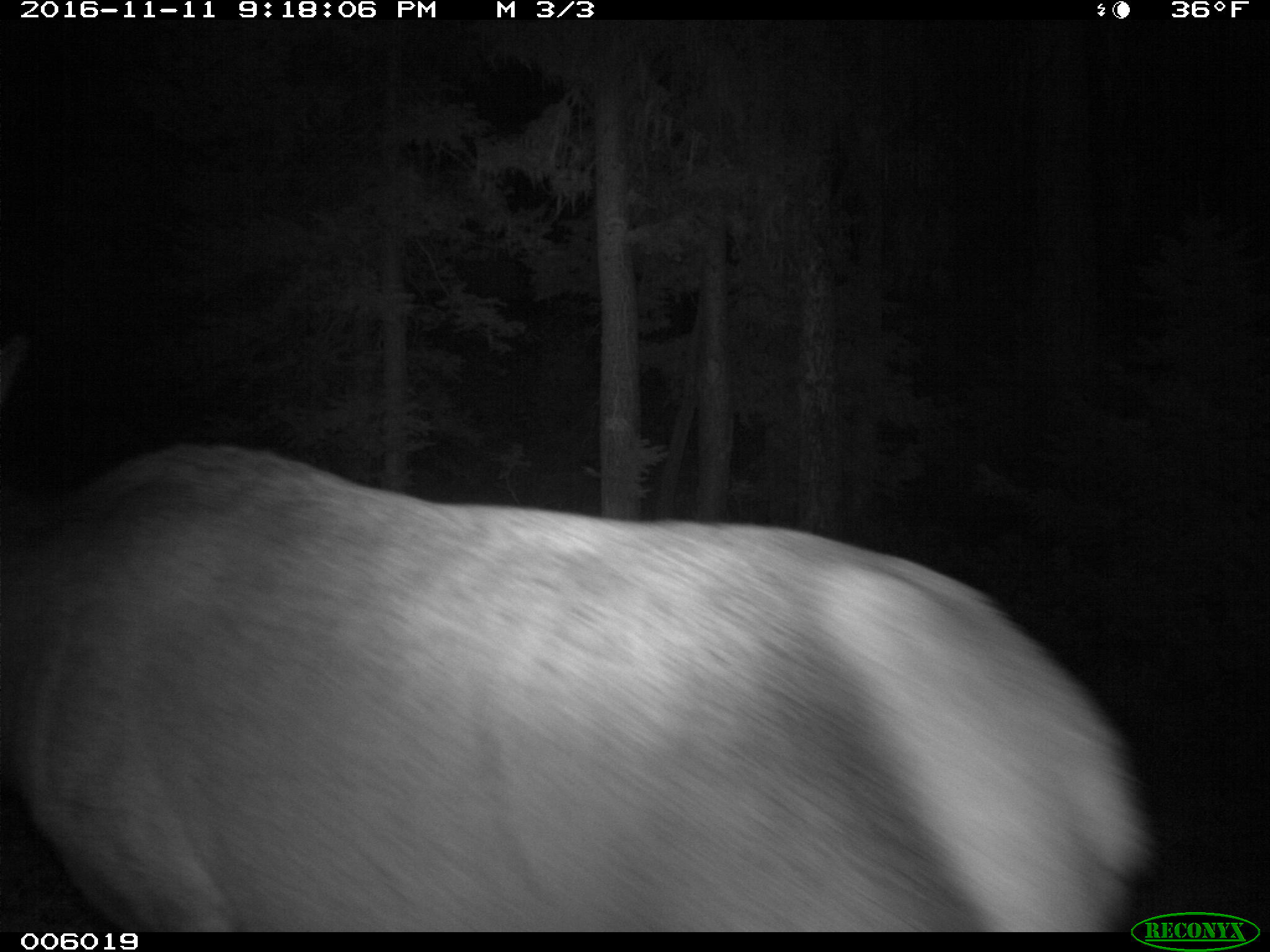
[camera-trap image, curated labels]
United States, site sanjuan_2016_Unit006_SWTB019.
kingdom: Animalia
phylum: Chordata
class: Mammalia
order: Artiodactyla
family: Cervidae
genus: Cervus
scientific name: Cervus elaphus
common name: red deer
Cervus elaphus (red deer).